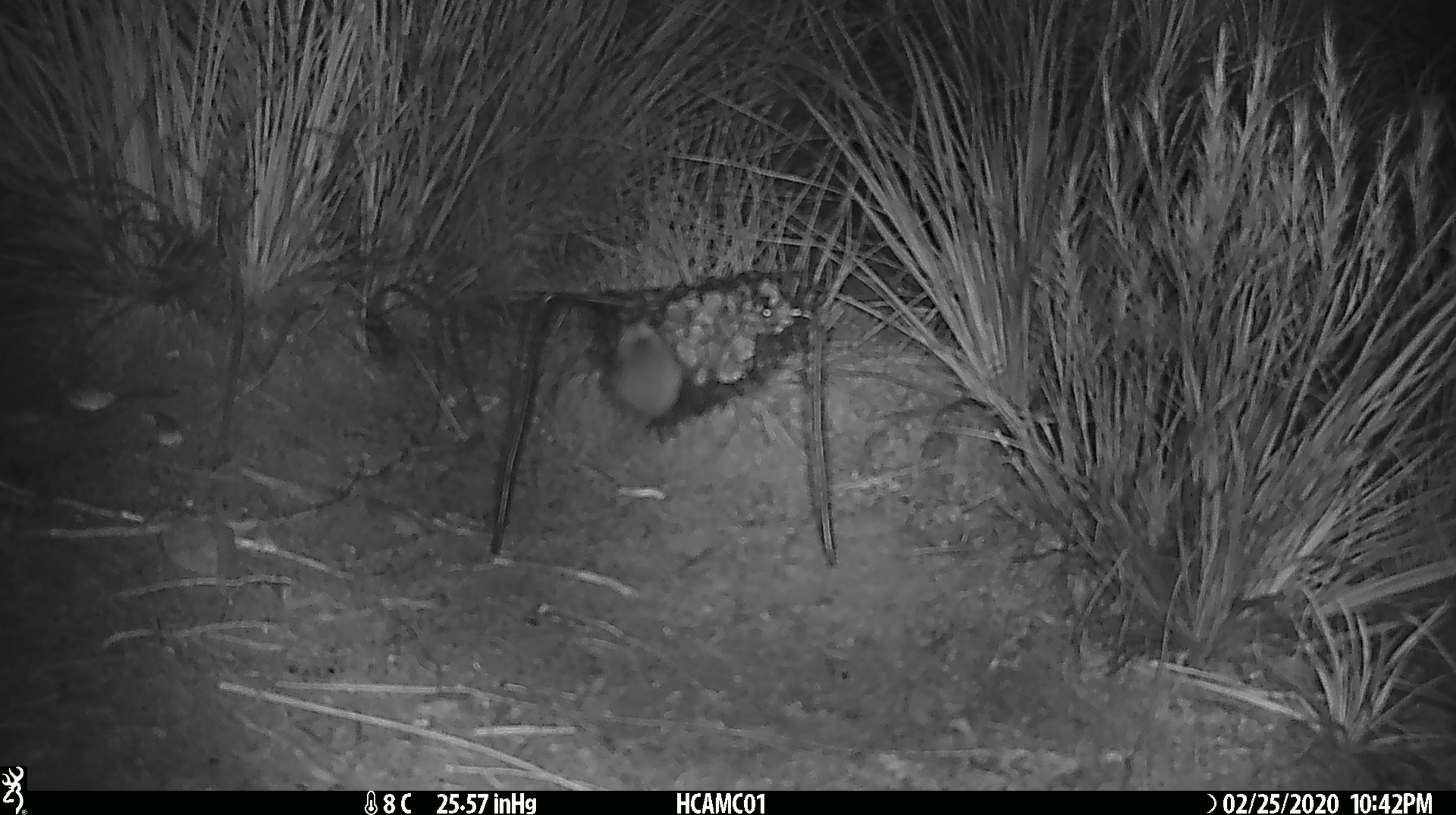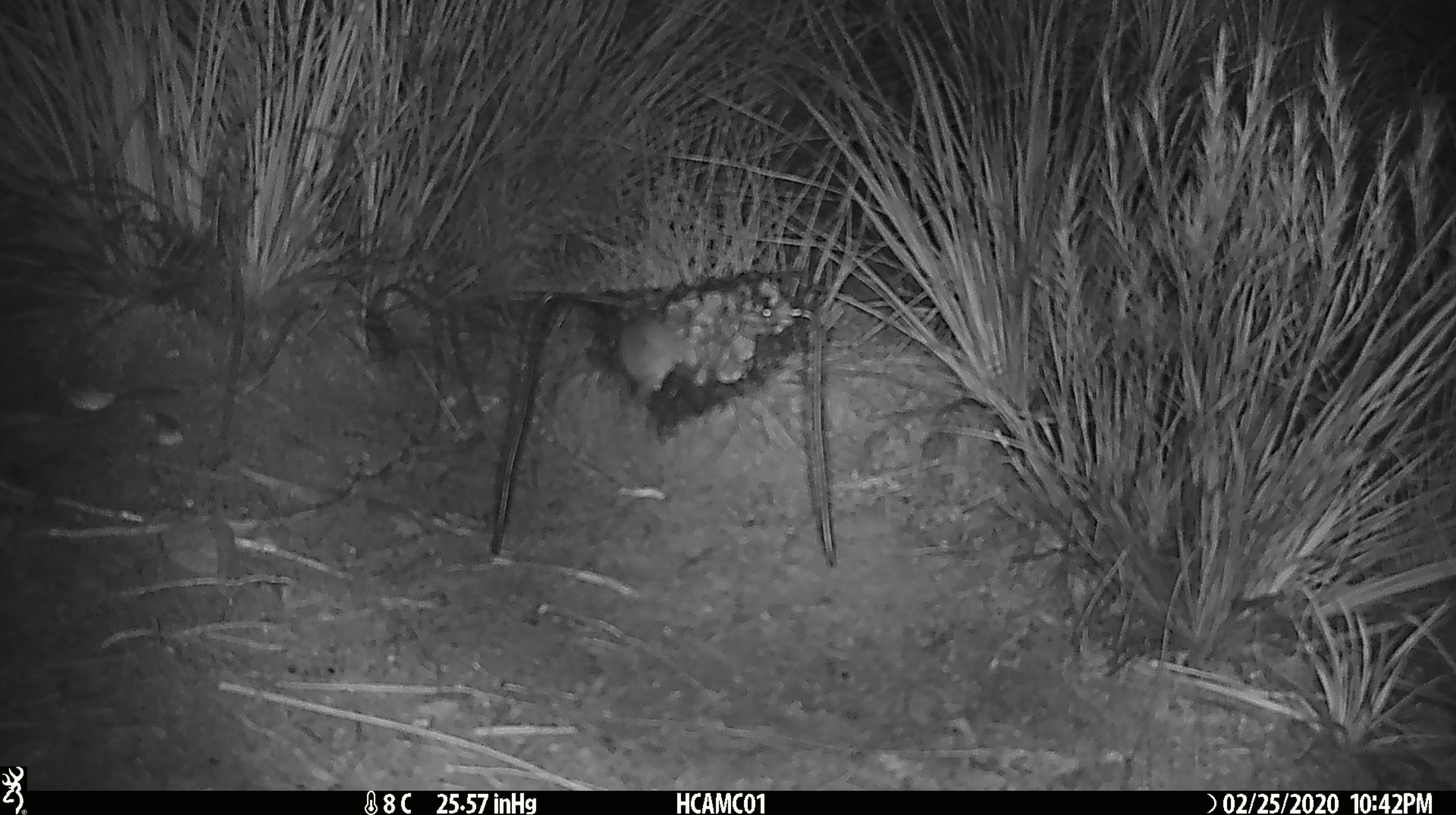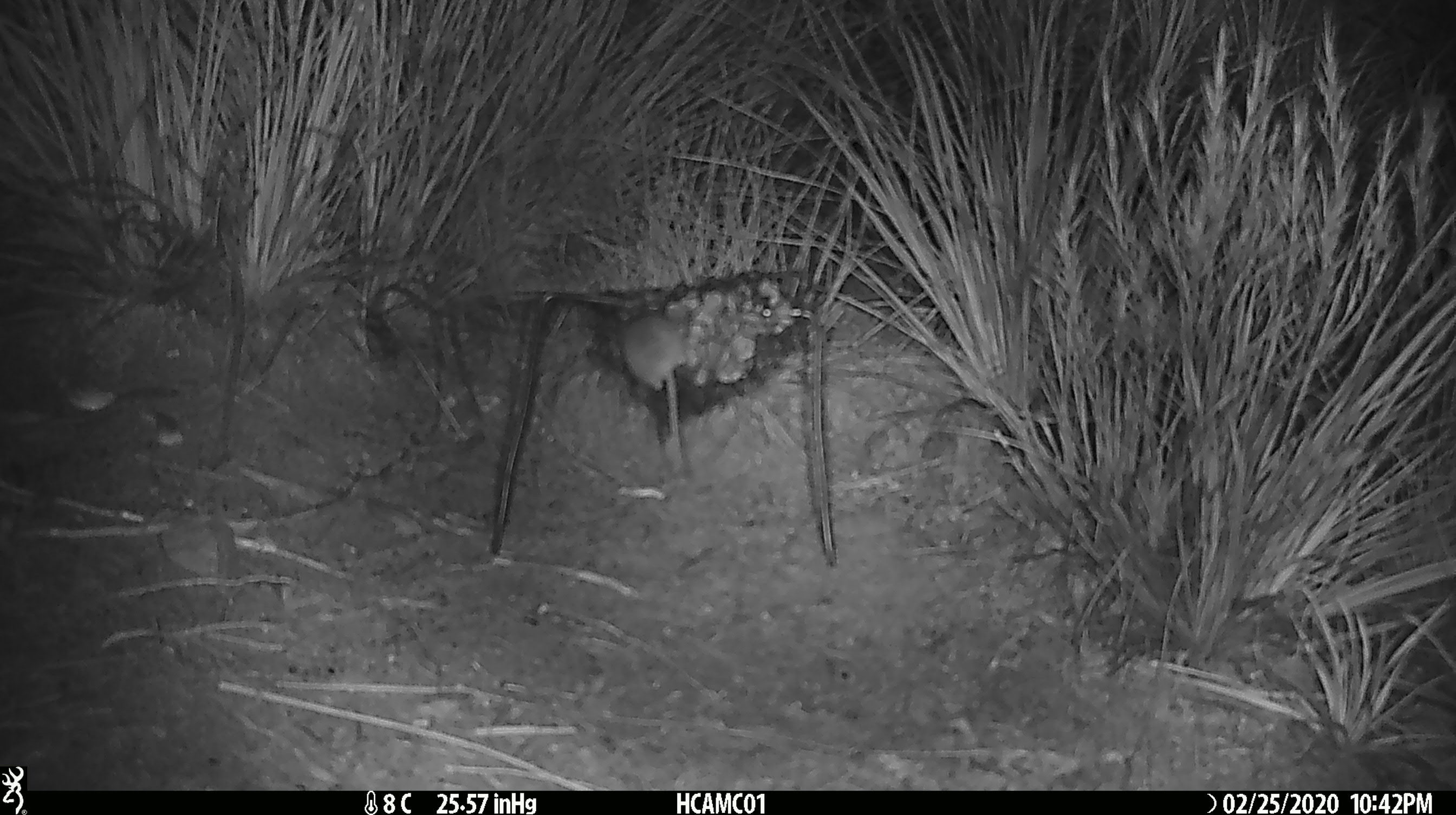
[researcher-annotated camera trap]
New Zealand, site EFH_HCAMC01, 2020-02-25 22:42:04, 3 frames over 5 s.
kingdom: Animalia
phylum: Chordata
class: Mammalia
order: Rodentia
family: Muridae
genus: Mus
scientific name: Mus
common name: mouse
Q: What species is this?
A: Mouse (Mus).